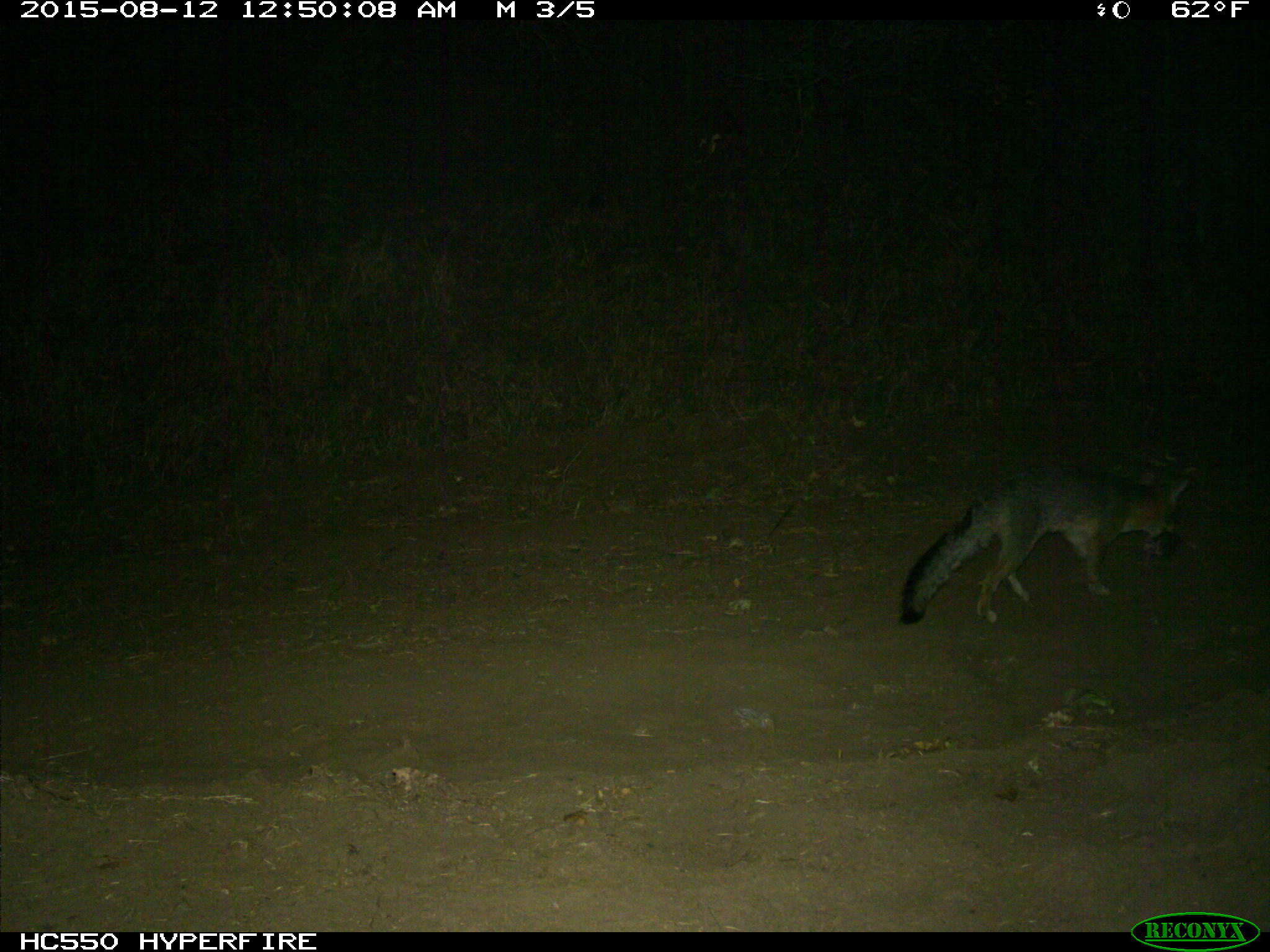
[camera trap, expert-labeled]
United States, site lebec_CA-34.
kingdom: Animalia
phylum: Chordata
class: Mammalia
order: Carnivora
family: Canidae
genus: Urocyon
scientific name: Urocyon cinereoargenteus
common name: gray fox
Urocyon cinereoargenteus (gray fox).